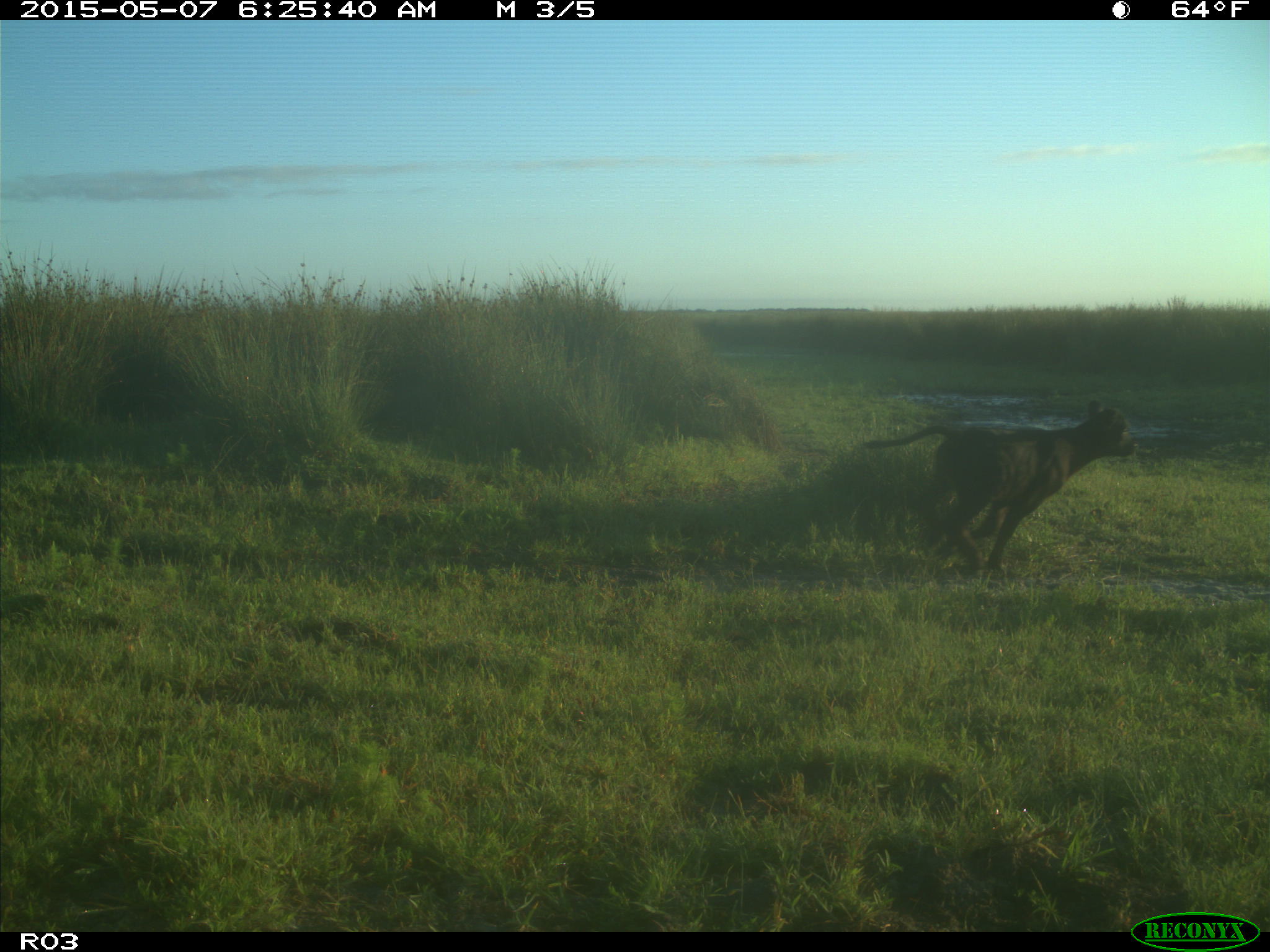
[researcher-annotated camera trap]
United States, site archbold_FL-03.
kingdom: Animalia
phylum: Chordata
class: Mammalia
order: Artiodactyla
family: Bovidae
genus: Bos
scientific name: Bos taurus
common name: domestic cow